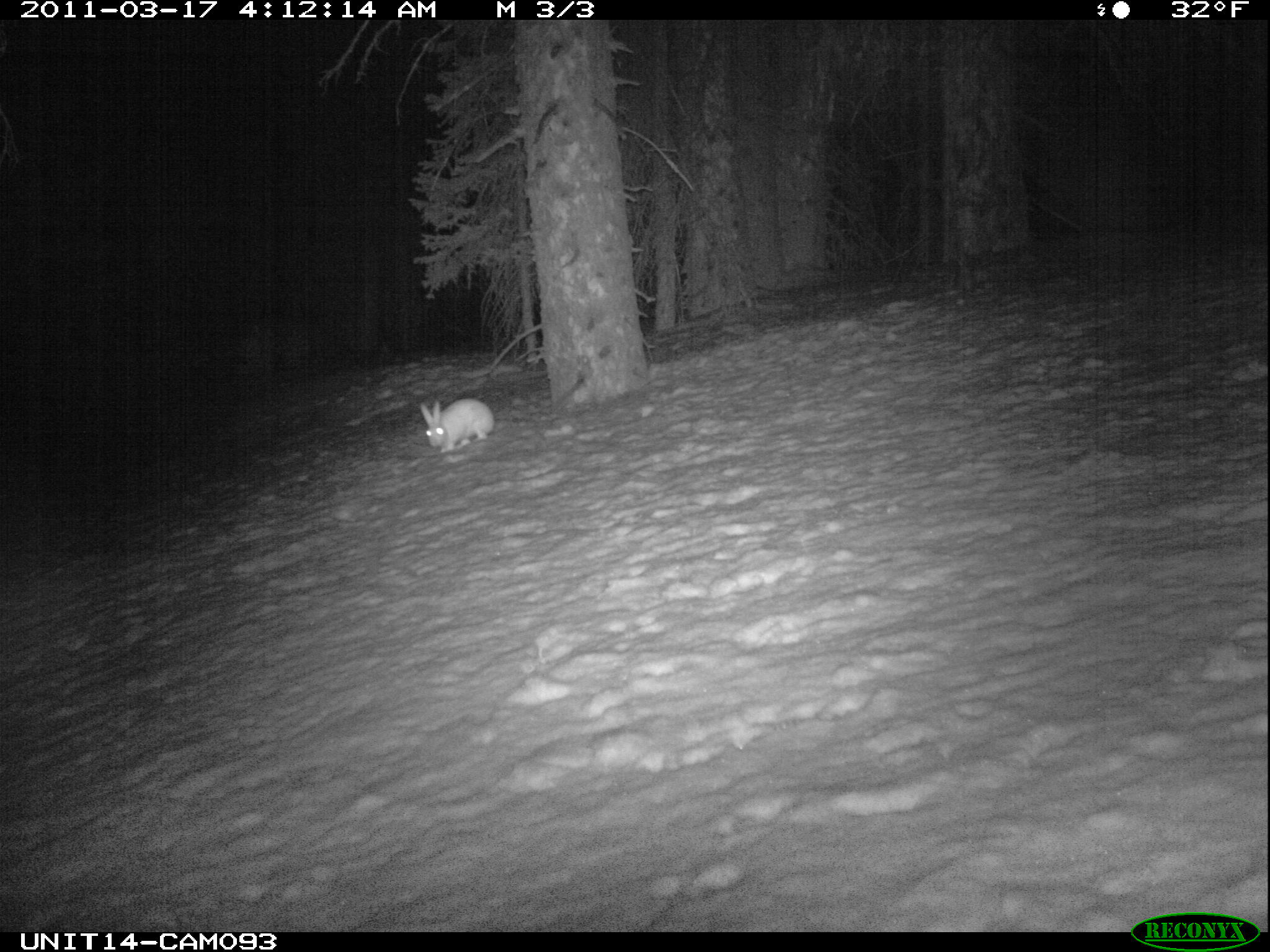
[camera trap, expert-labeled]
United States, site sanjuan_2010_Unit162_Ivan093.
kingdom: Animalia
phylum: Chordata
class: Mammalia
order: Lagomorpha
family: Leporidae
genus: Lepus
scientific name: Lepus americanus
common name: snowshoe hare